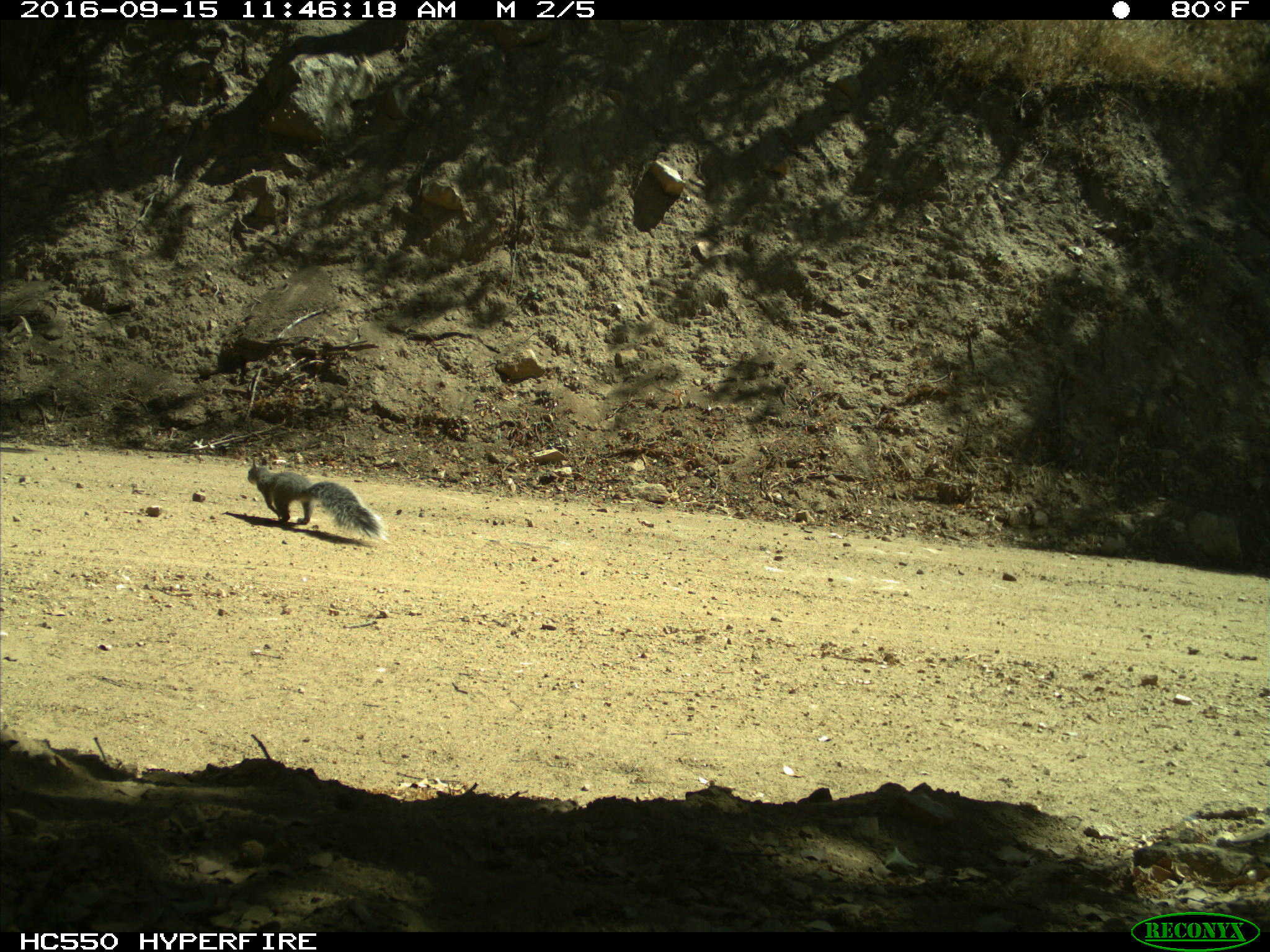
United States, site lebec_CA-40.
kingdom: Animalia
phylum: Chordata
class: Mammalia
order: Rodentia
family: Sciuridae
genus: Sciurus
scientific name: Sciurus carolinensis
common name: eastern gray squirrel